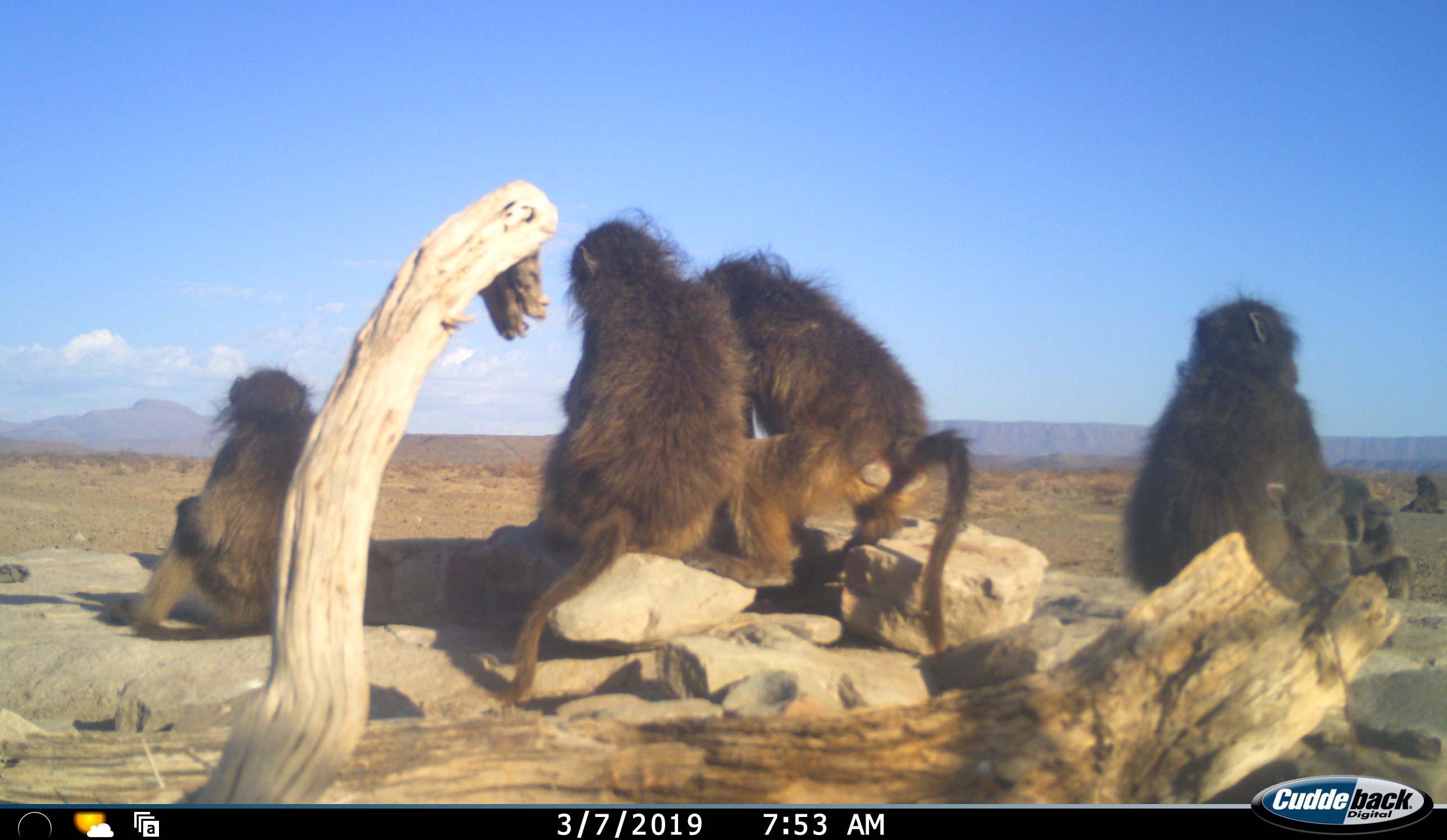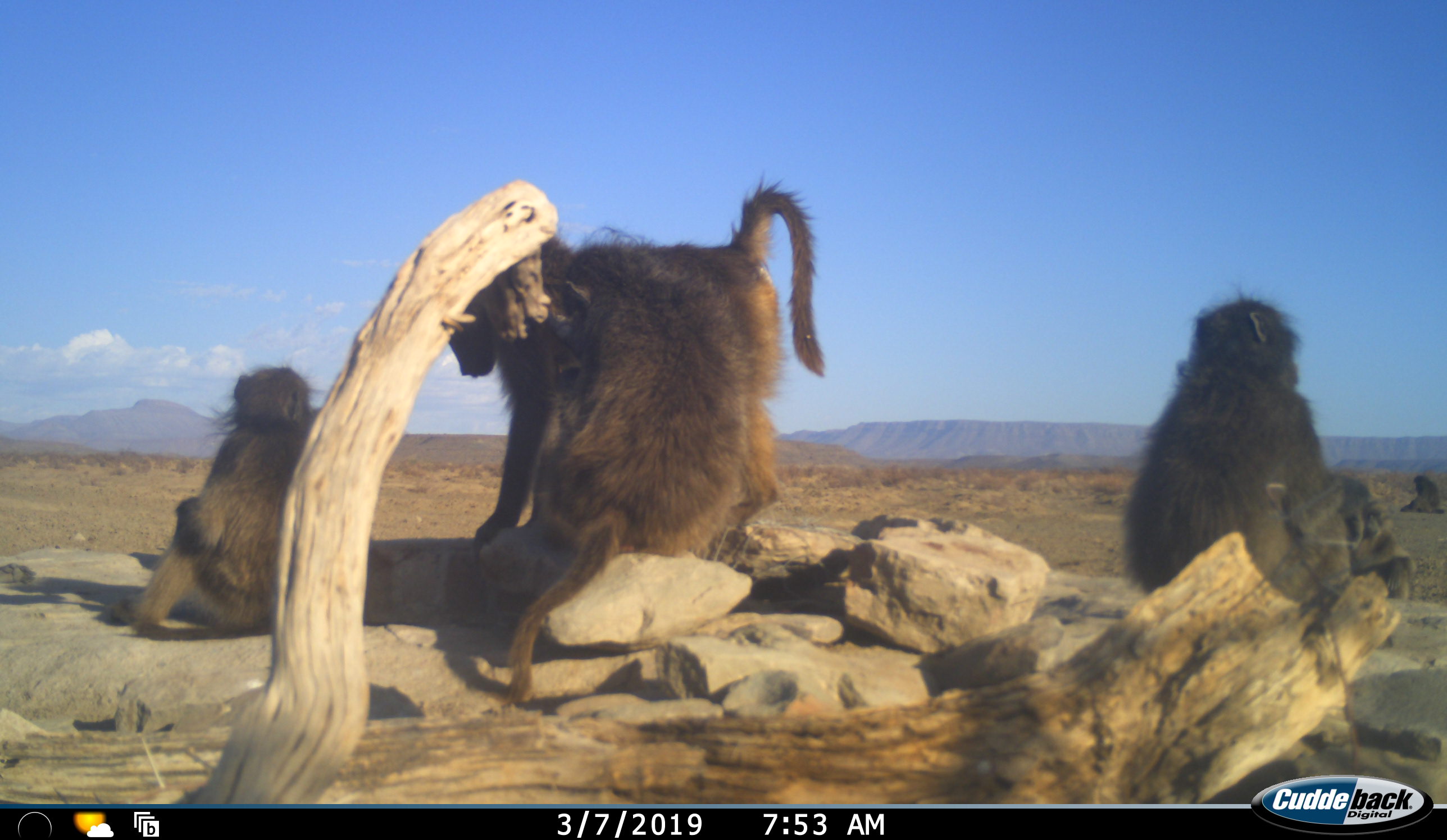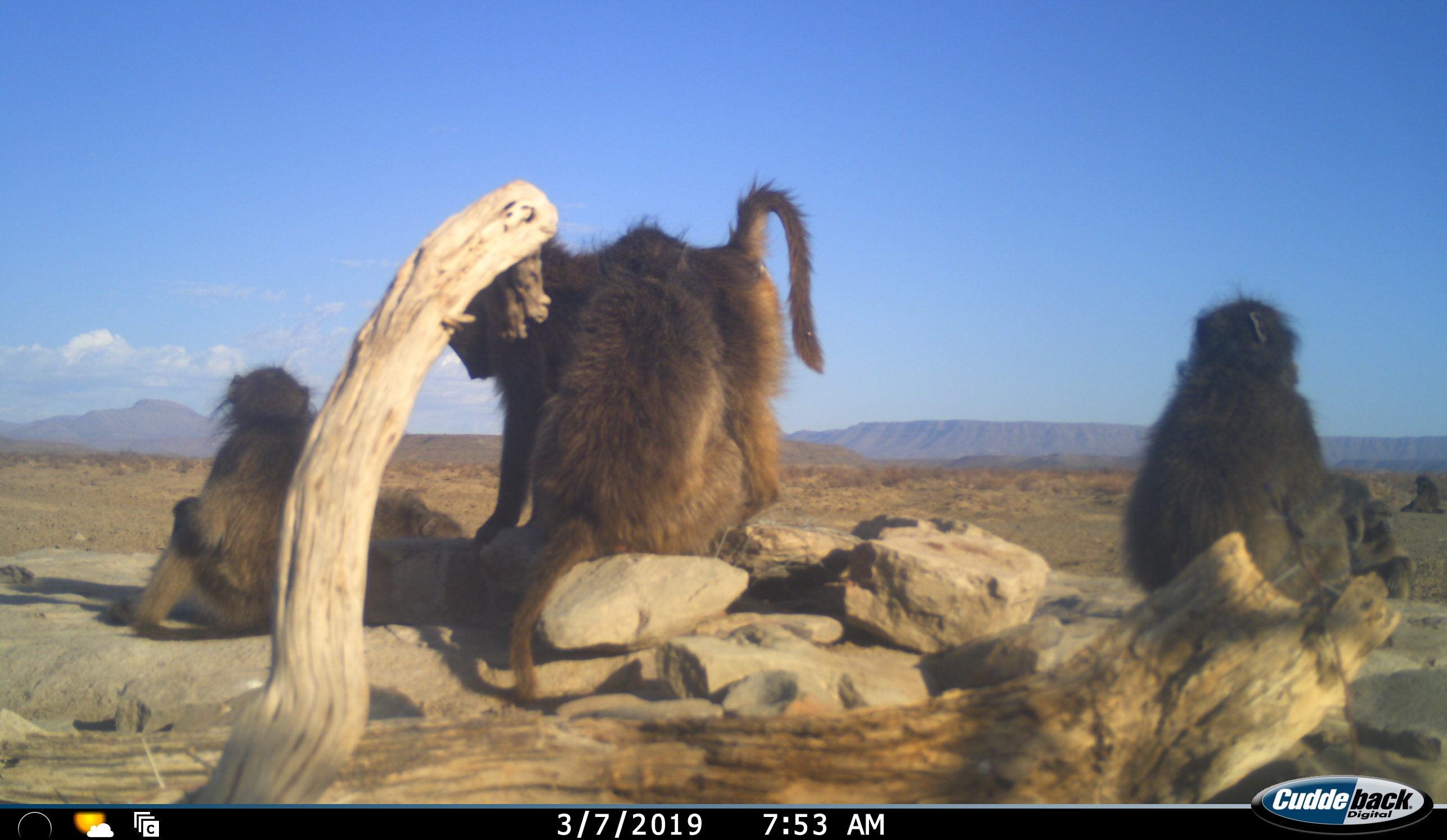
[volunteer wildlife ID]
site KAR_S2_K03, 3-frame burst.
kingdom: Animalia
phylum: Chordata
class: Mammalia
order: Primates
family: Cercopithecidae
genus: Papio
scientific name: Papio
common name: baboon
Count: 5.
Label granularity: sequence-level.